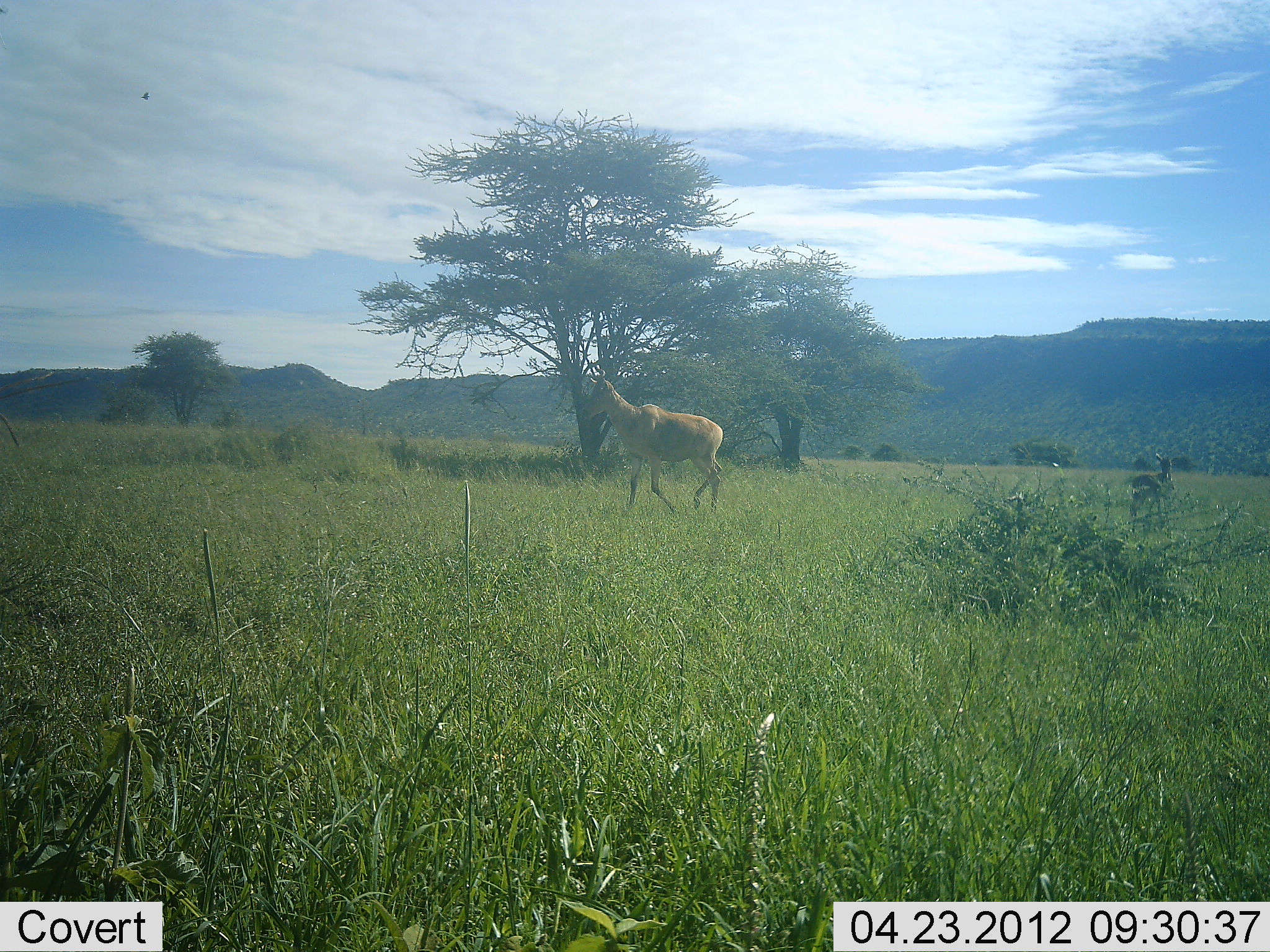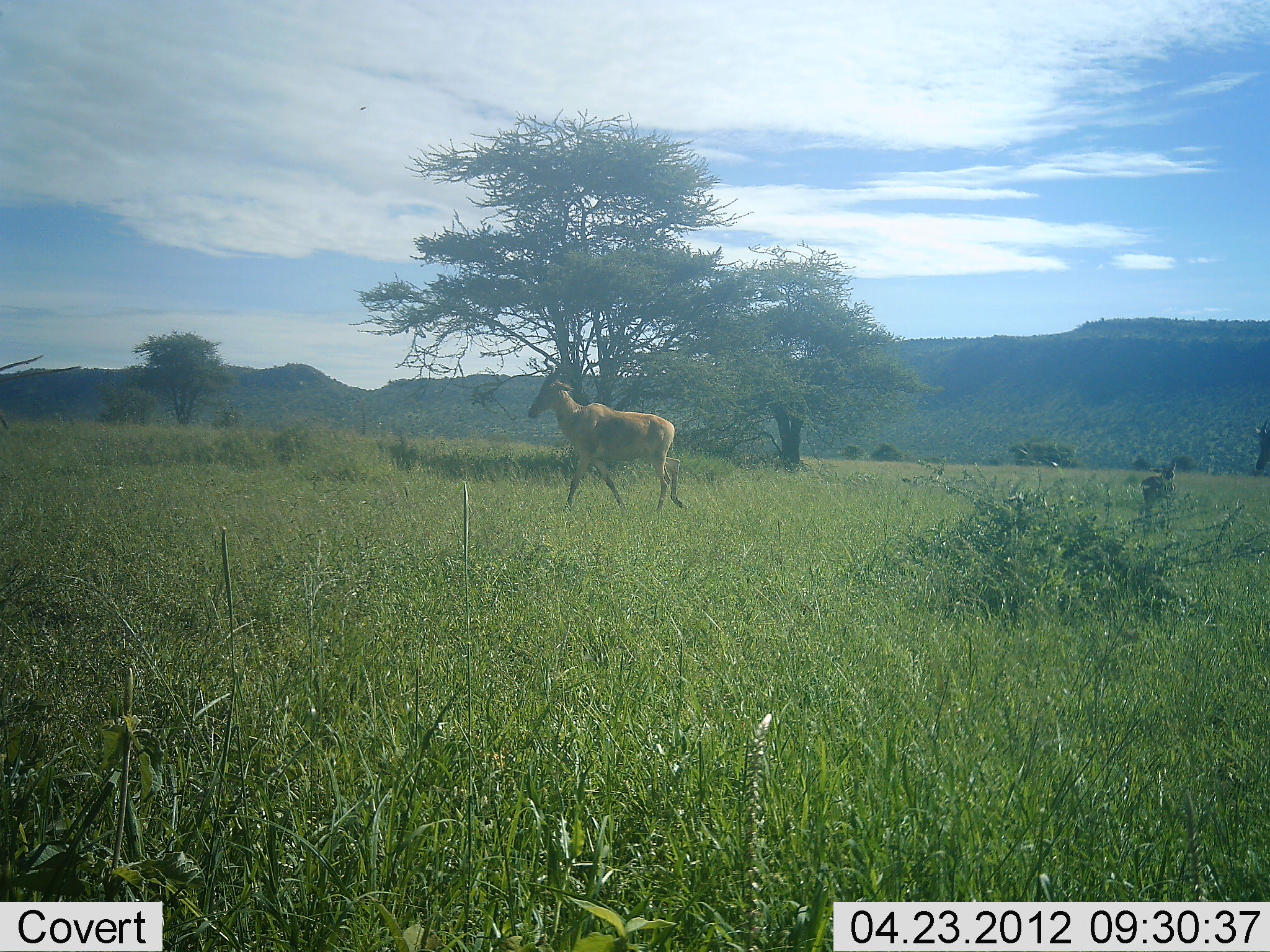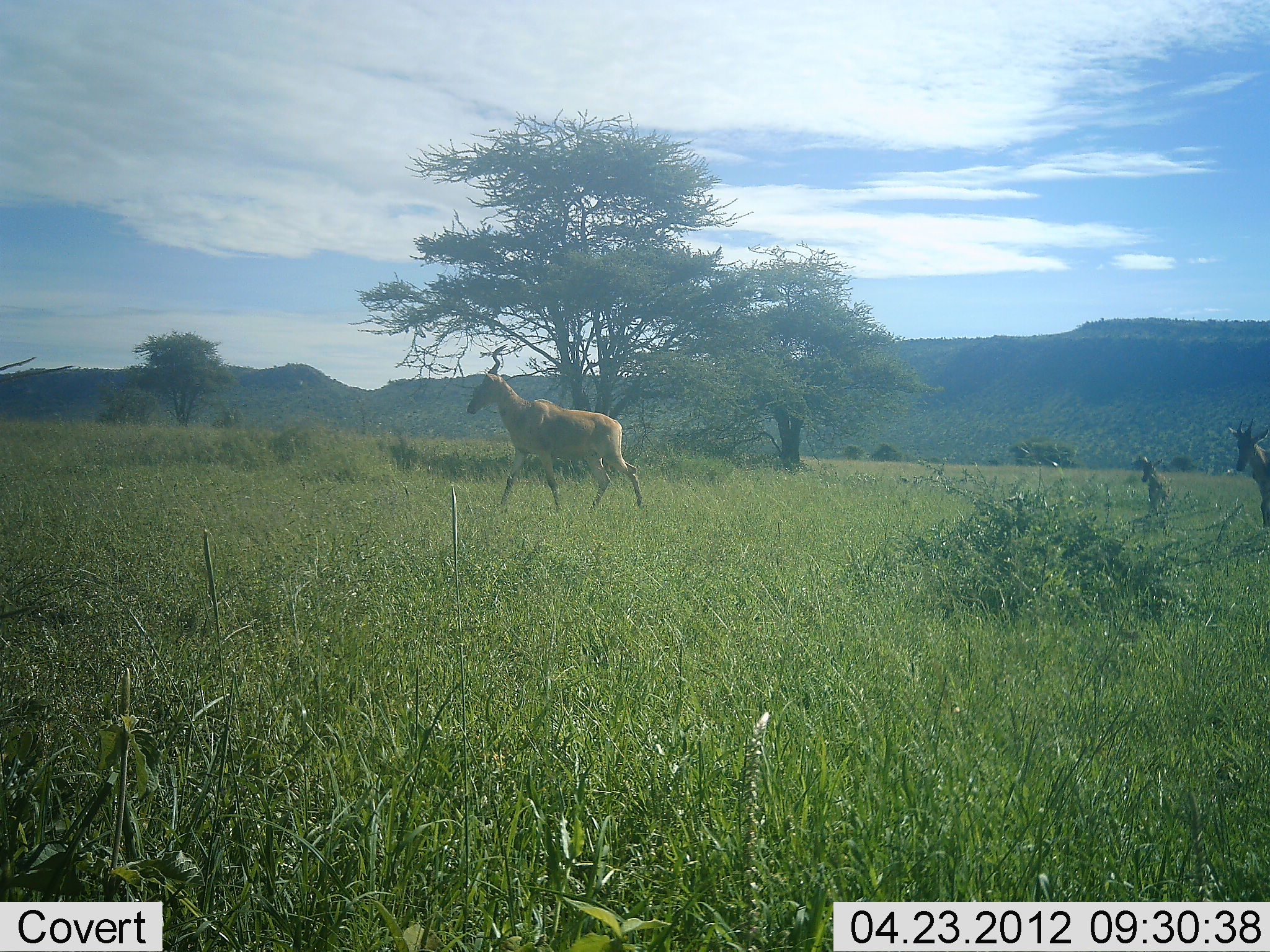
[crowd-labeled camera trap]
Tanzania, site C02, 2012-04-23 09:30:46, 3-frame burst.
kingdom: Animalia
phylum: Chordata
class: Mammalia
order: Artiodactyla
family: Bovidae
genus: Alcelaphus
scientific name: Alcelaphus buselaphus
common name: hartebeest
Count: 3.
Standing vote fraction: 14%.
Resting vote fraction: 0%.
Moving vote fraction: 100%.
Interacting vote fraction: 0%.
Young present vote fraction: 50%.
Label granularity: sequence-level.